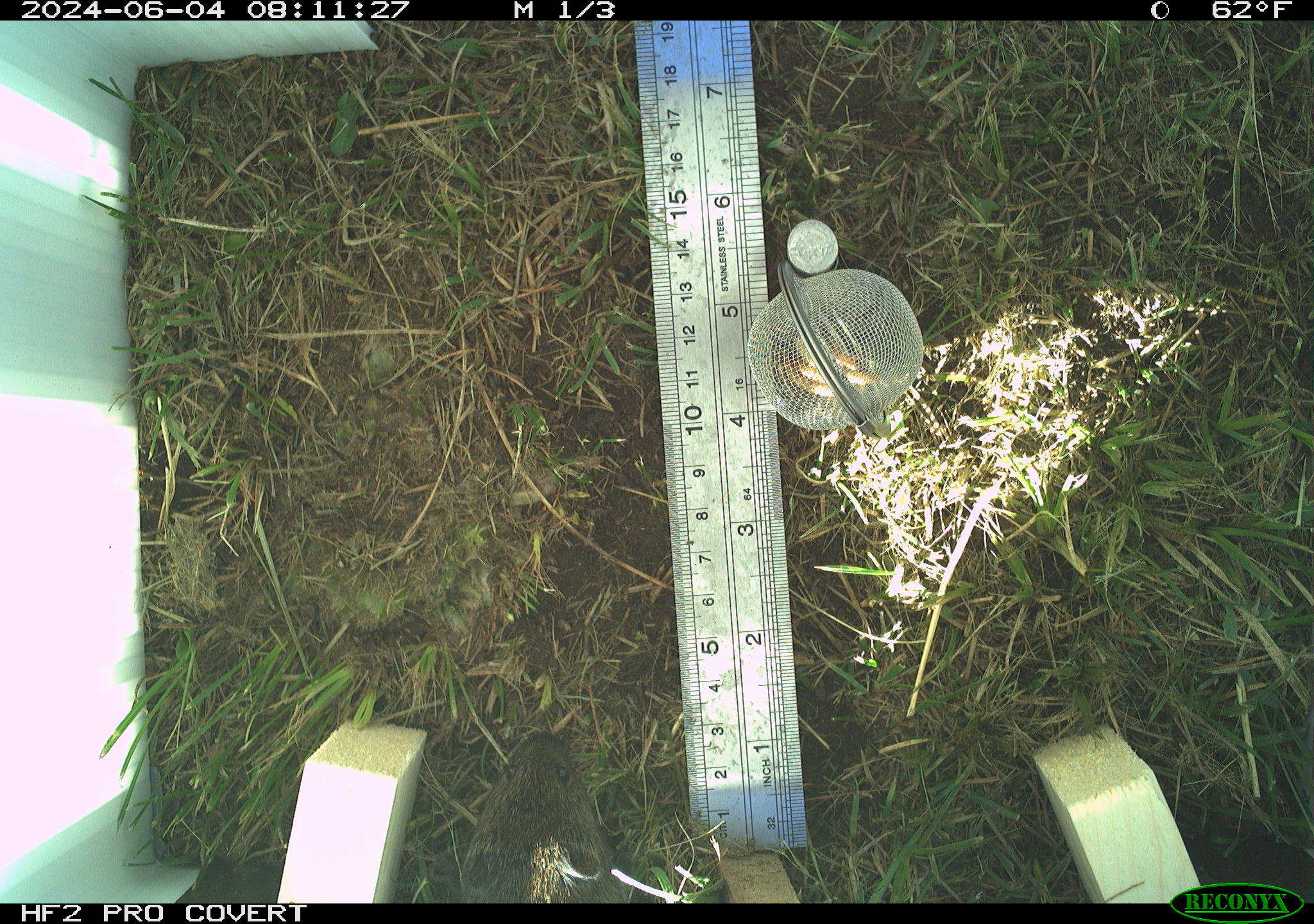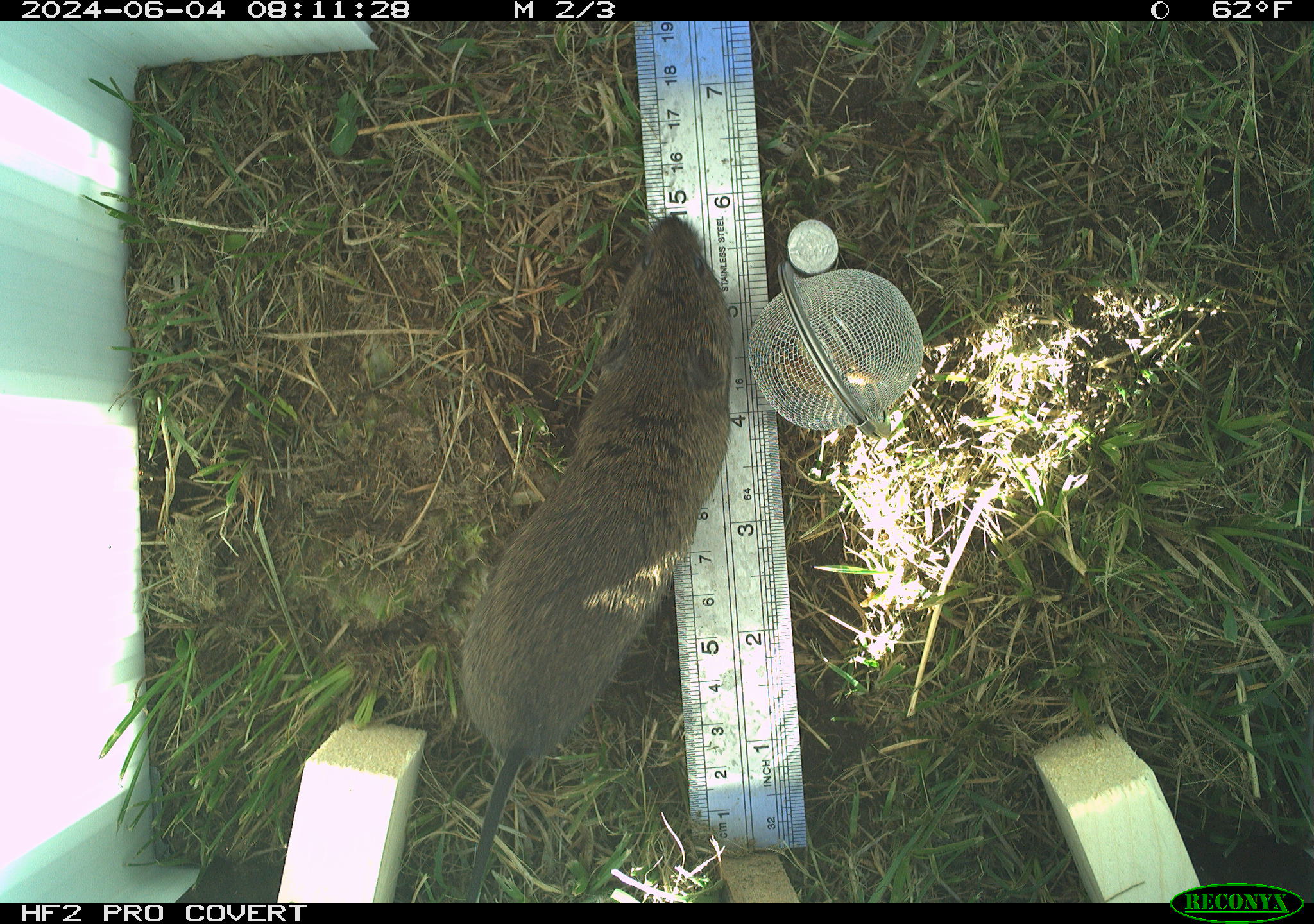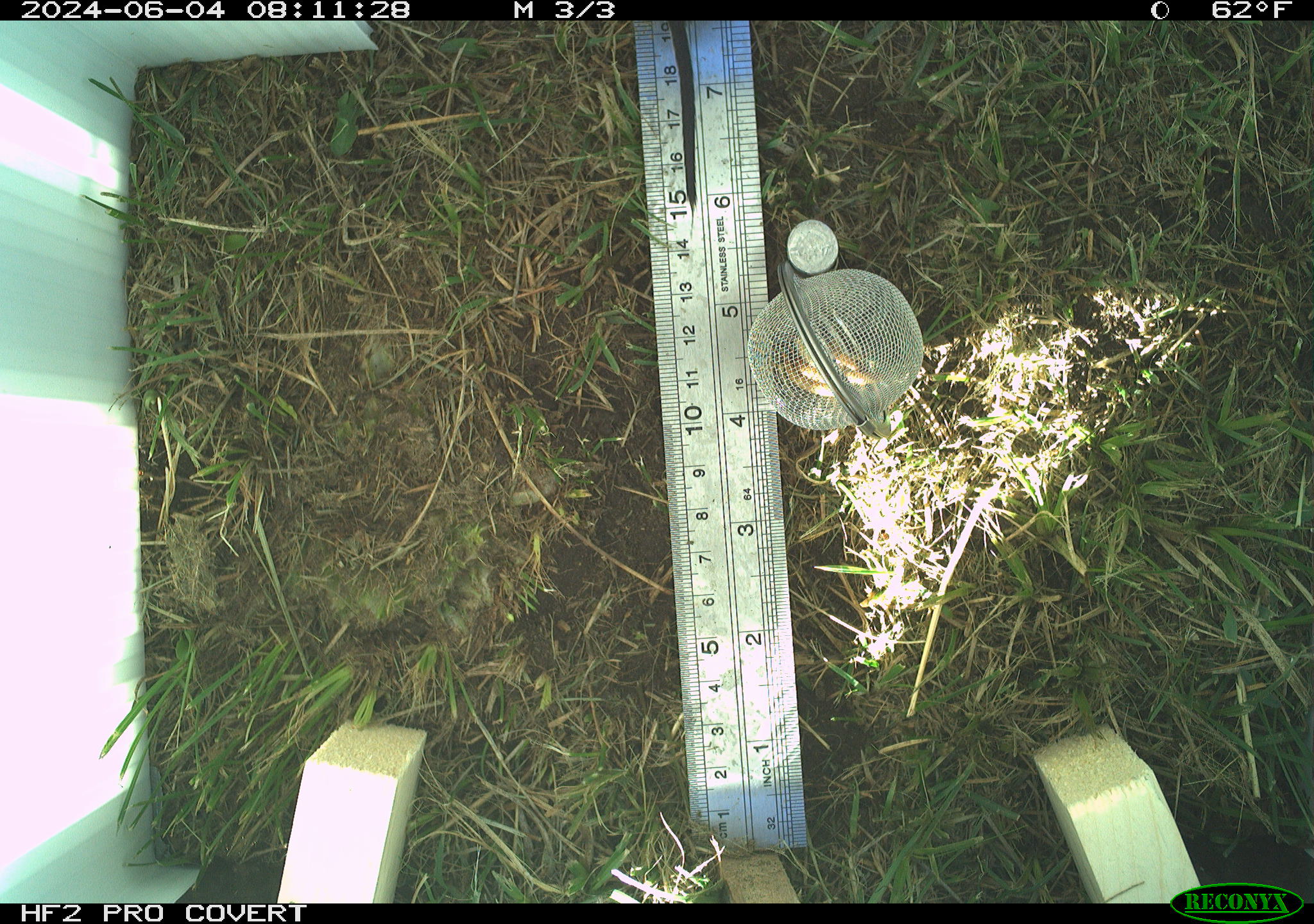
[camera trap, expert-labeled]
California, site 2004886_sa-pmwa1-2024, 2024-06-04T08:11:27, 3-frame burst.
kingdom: Animalia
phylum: Chordata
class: Mammalia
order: Rodentia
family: Cricetidae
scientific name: Arvicolinae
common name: voles, lemmings, and muskrats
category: arvicolinae subfamily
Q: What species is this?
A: Arvicolinae subfamily (voles, lemmings, and muskrats) (Arvicolinae).